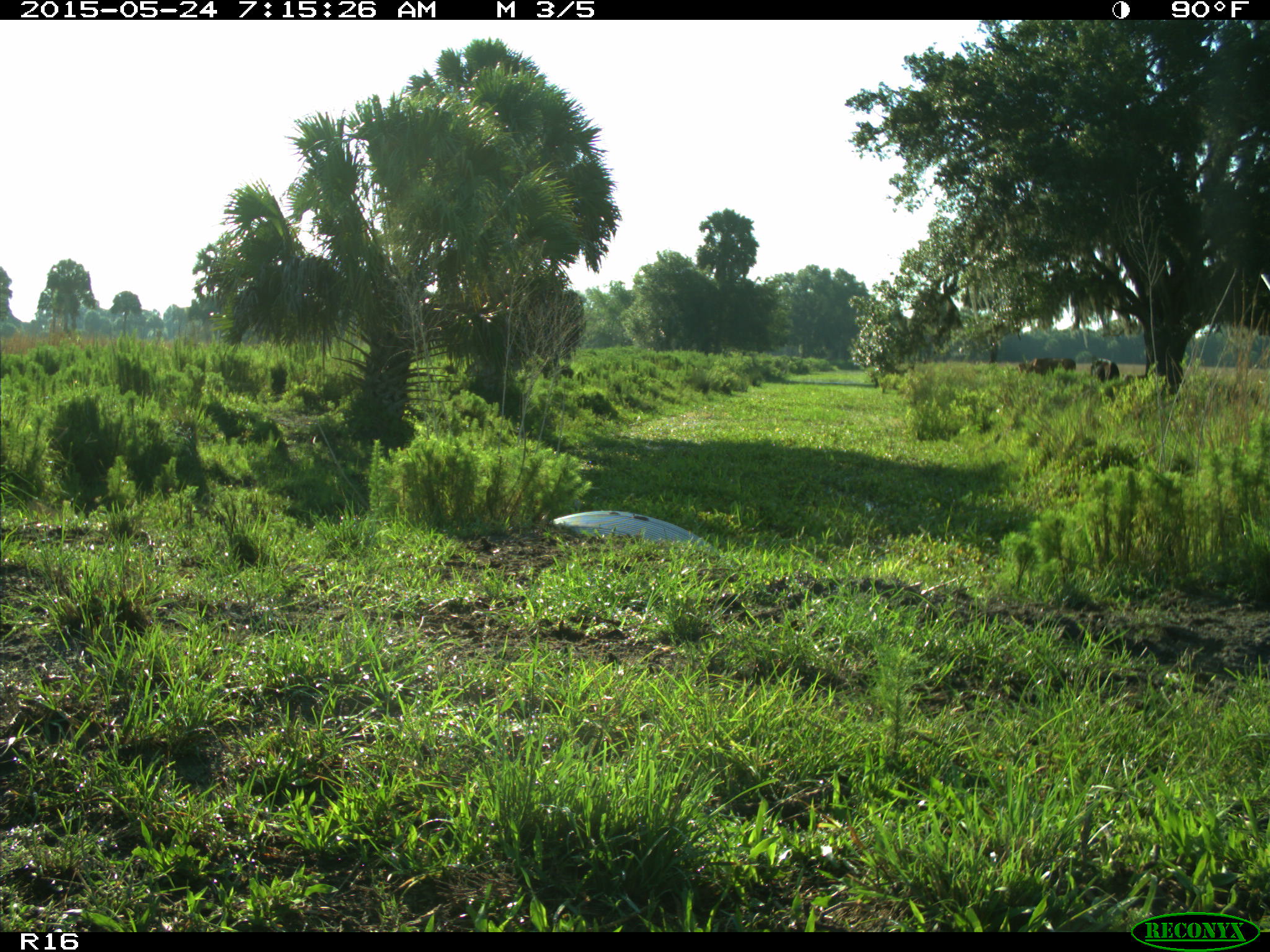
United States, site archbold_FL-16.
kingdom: Animalia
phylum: Chordata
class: Mammalia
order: Artiodactyla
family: Bovidae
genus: Bos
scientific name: Bos taurus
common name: domestic cow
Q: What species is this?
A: Bos taurus (domestic cow).